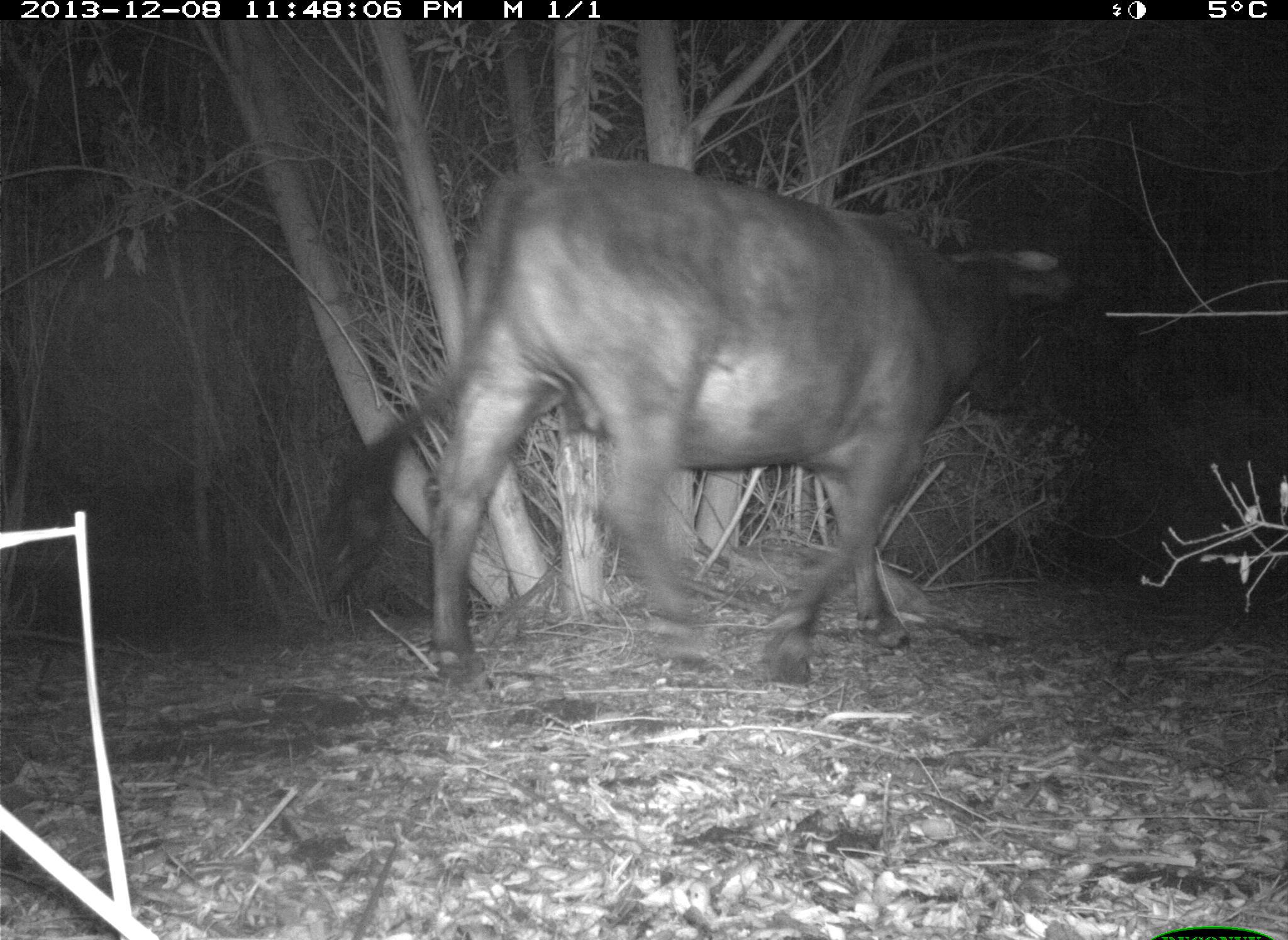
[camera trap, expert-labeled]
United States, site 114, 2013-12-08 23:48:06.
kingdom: Animalia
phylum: Chordata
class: Mammalia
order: Artiodactyla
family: Bovidae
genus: Bos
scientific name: Bos taurus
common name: cow